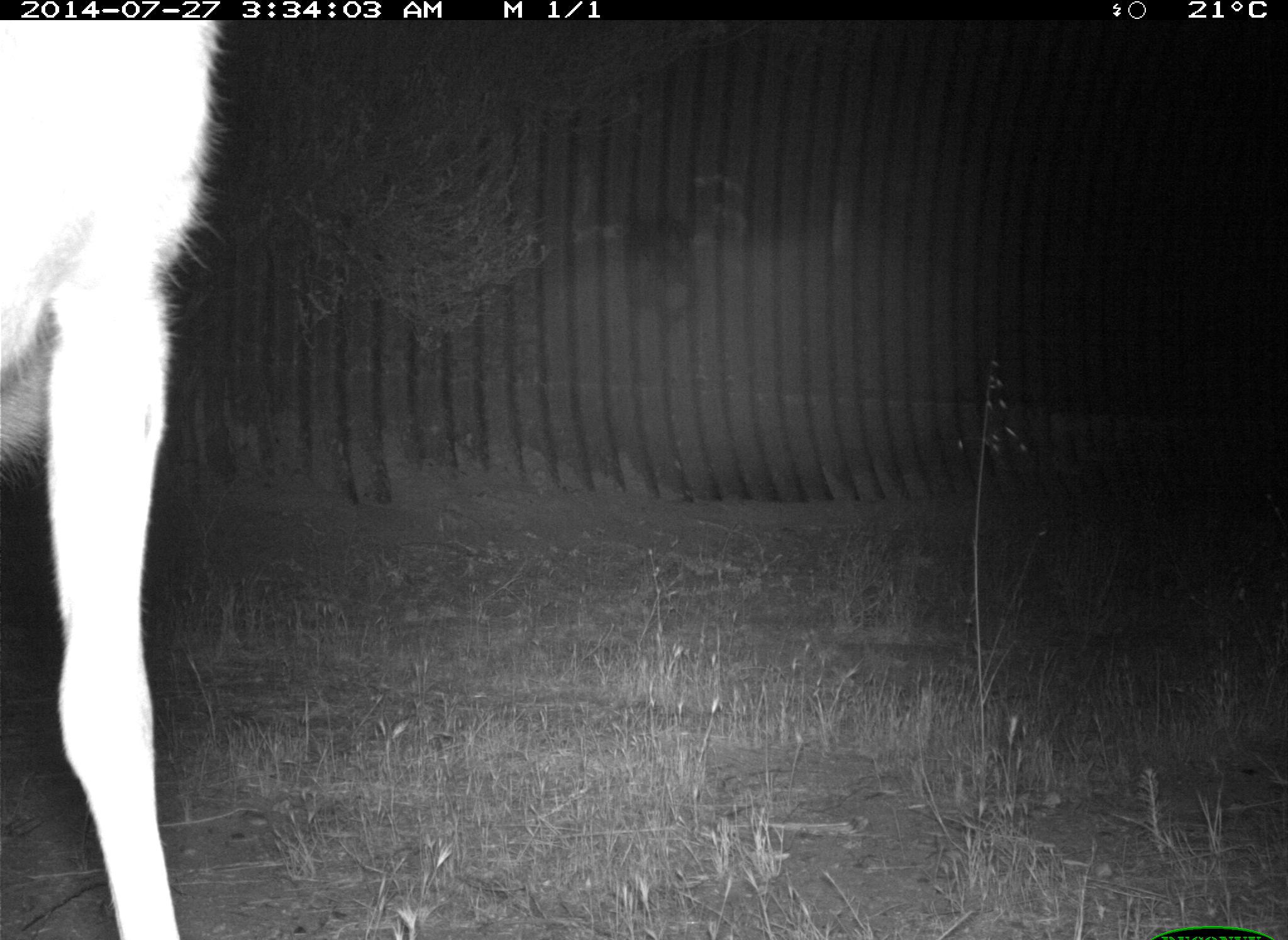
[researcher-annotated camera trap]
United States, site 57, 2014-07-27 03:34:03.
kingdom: Animalia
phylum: Chordata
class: Mammalia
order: Artiodactyla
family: Cervidae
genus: Odocoileus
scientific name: Odocoileus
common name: deer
Deer (Odocoileus).